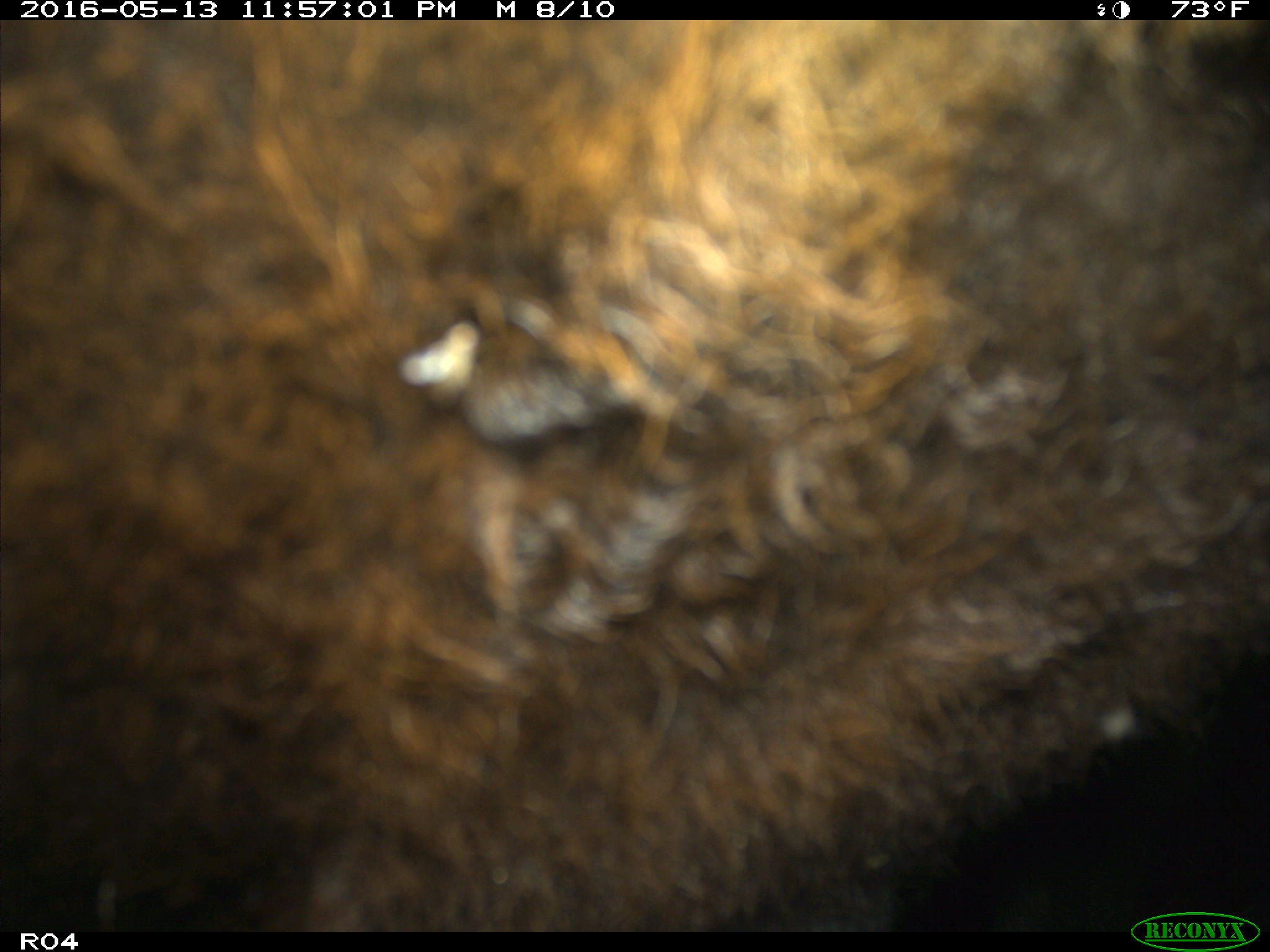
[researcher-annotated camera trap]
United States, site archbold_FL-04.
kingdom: Animalia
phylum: Chordata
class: Mammalia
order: Artiodactyla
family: Bovidae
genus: Bos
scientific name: Bos taurus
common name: domestic cow